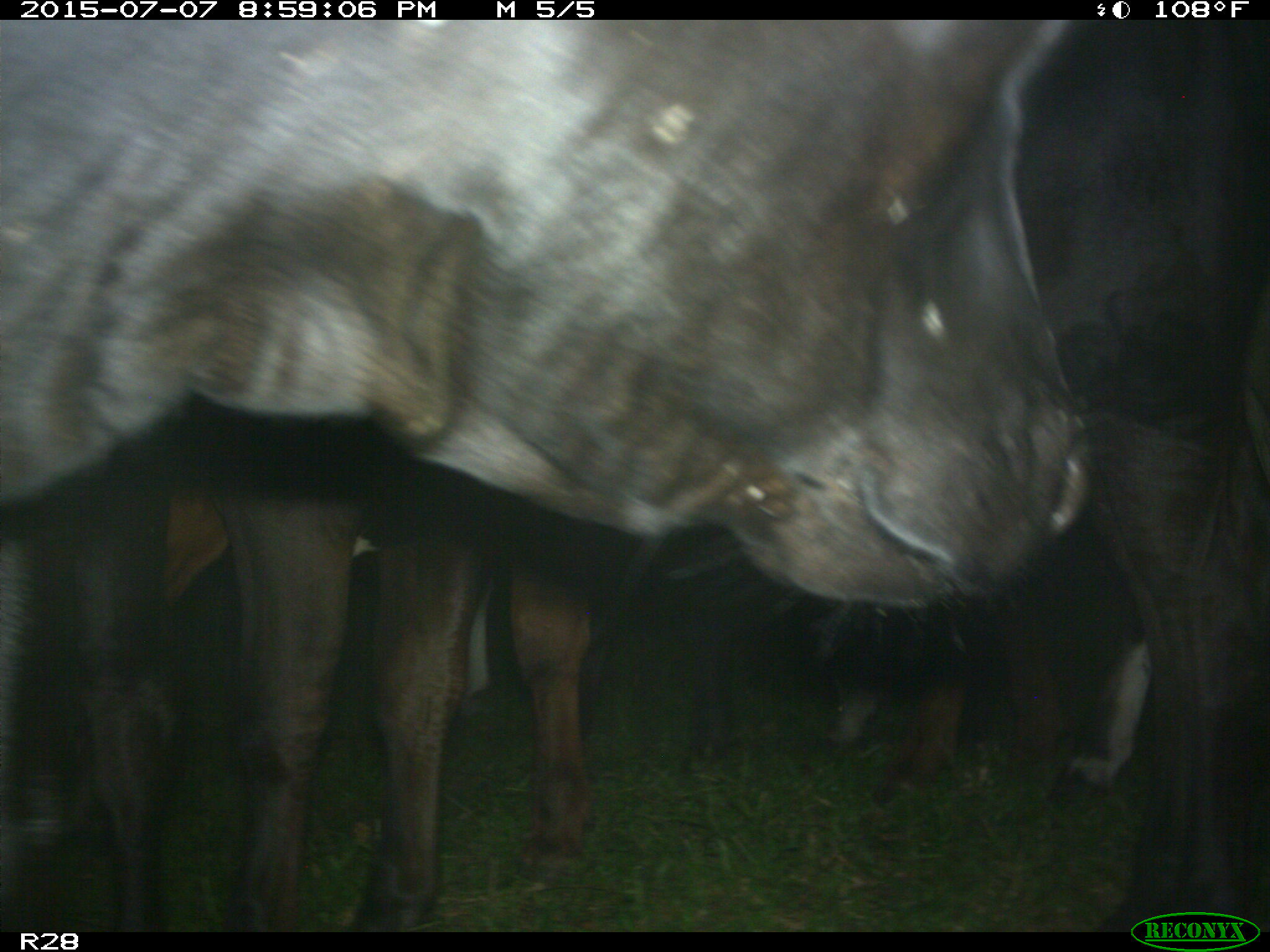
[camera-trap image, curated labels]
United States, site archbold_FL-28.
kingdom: Animalia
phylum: Chordata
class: Mammalia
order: Artiodactyla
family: Bovidae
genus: Bos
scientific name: Bos taurus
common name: domestic cow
Bos taurus (domestic cow).